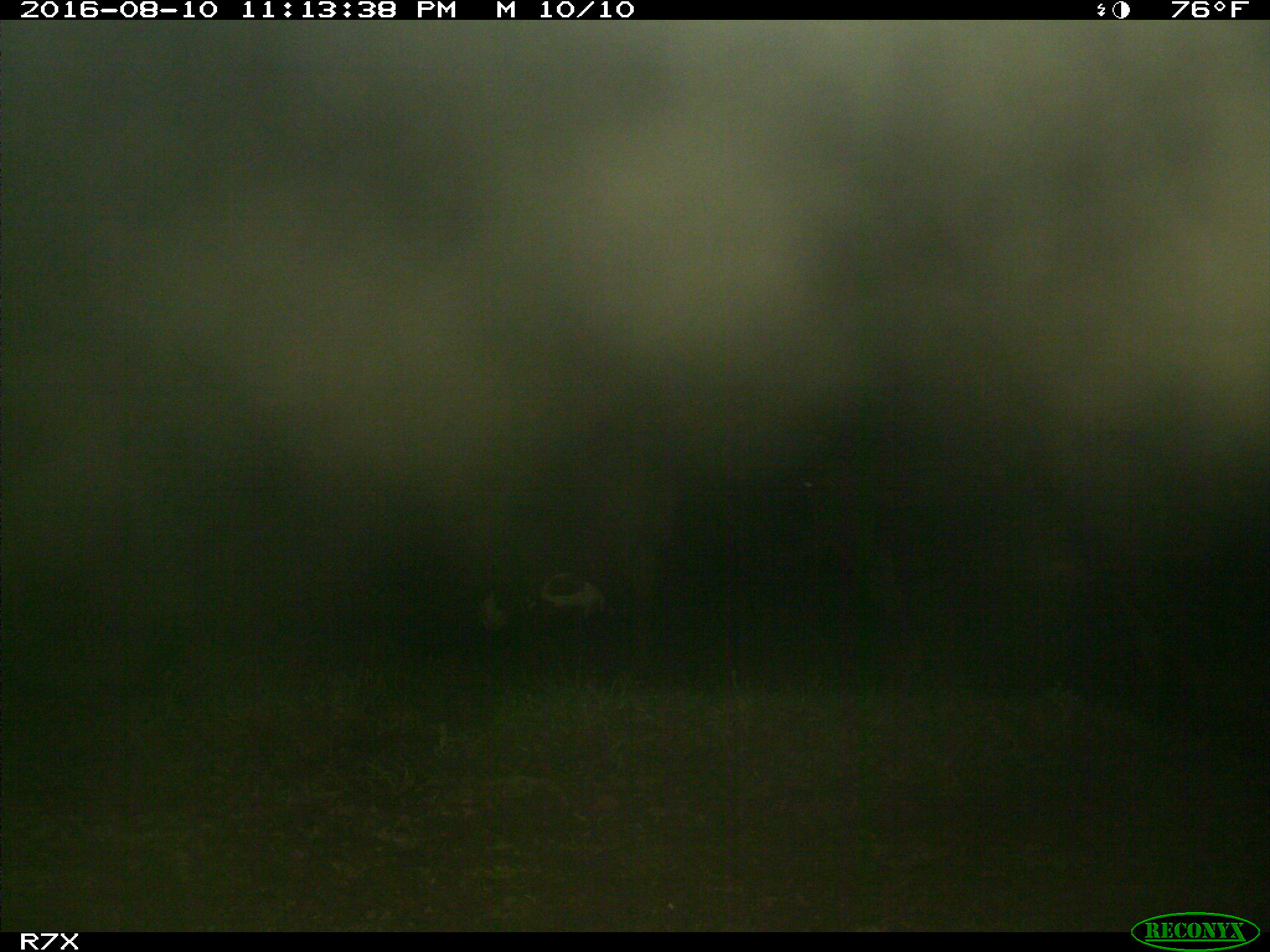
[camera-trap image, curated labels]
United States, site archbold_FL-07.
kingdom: Animalia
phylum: Chordata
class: Mammalia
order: Artiodactyla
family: Bovidae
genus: Bos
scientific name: Bos taurus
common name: domestic cow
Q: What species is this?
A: Bos taurus (domestic cow).